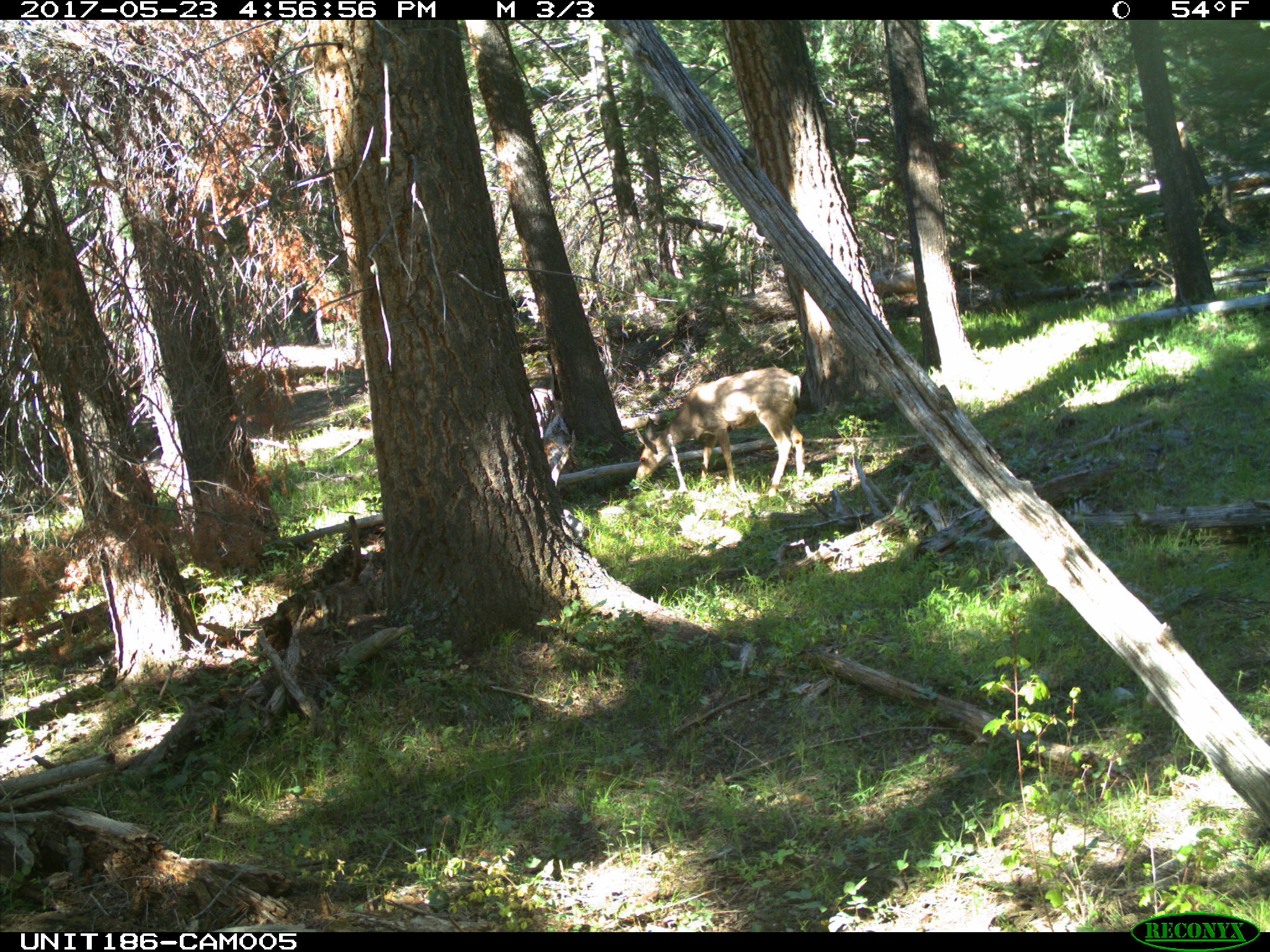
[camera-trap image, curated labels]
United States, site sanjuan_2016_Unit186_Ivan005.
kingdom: Animalia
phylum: Chordata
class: Mammalia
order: Artiodactyla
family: Cervidae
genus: Odocoileus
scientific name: Odocoileus hemionus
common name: mule deer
Odocoileus hemionus (mule deer).